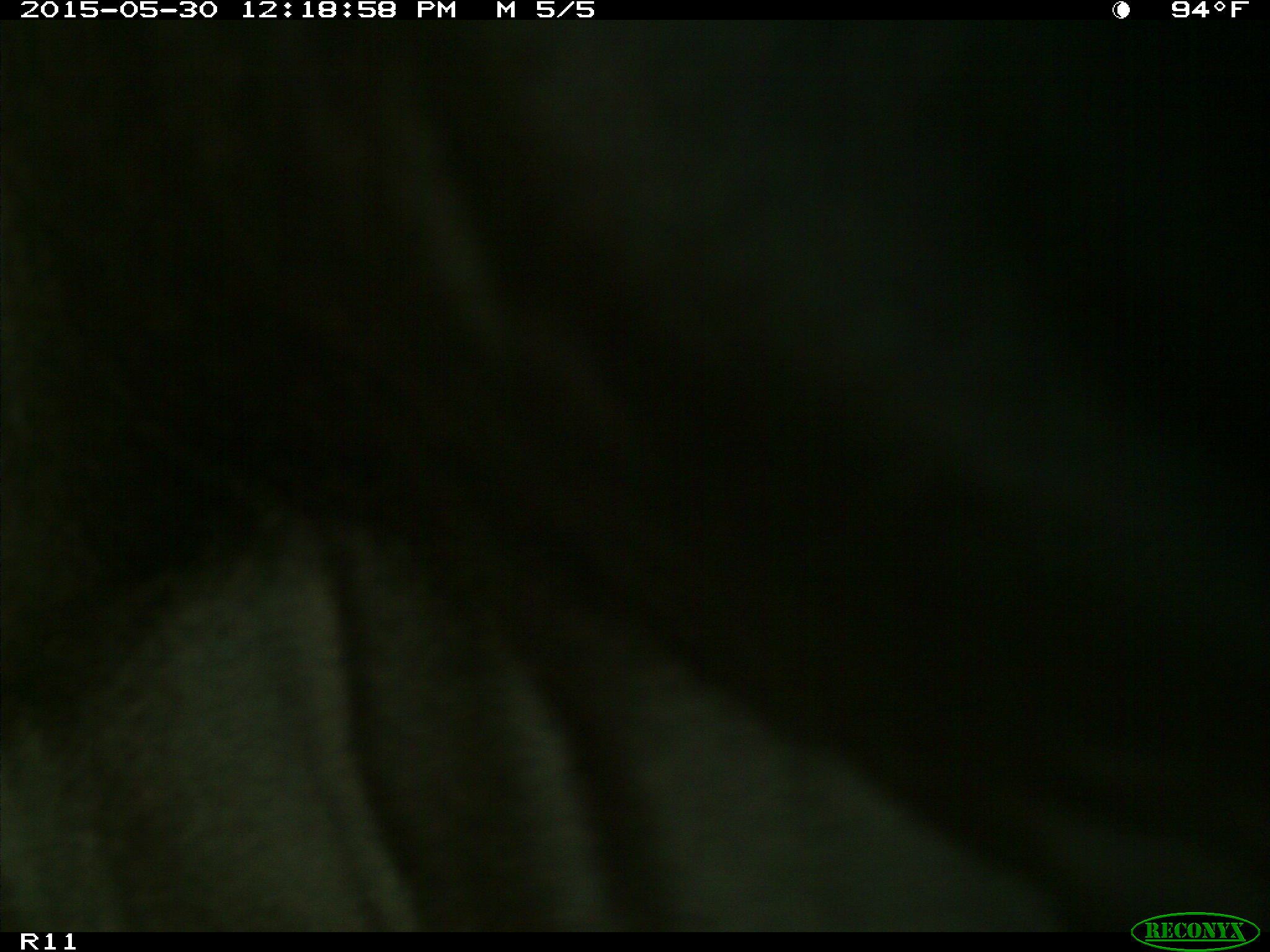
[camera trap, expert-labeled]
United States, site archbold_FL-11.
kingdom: Animalia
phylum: Chordata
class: Mammalia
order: Artiodactyla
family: Bovidae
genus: Bos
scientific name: Bos taurus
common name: domestic cow